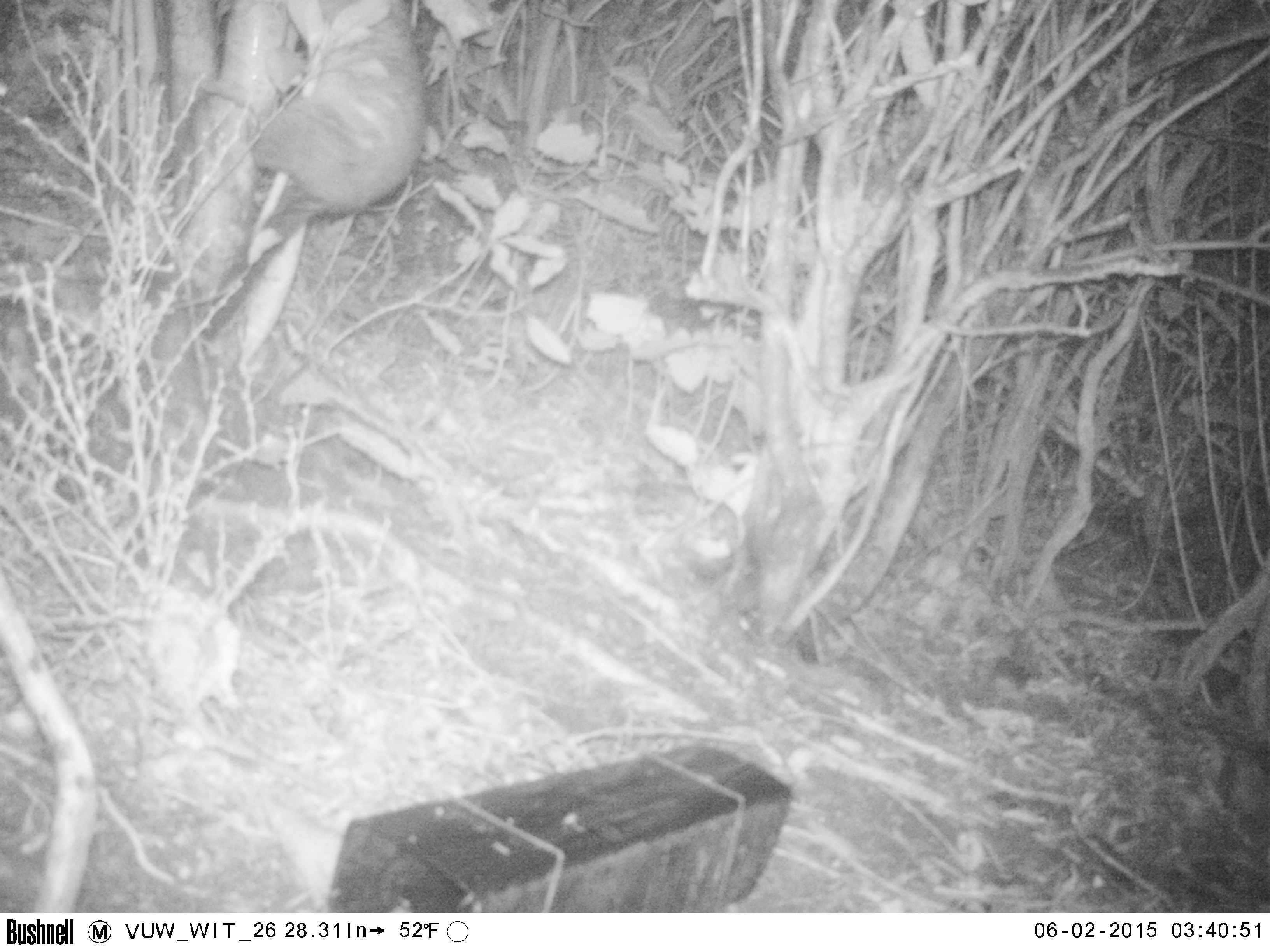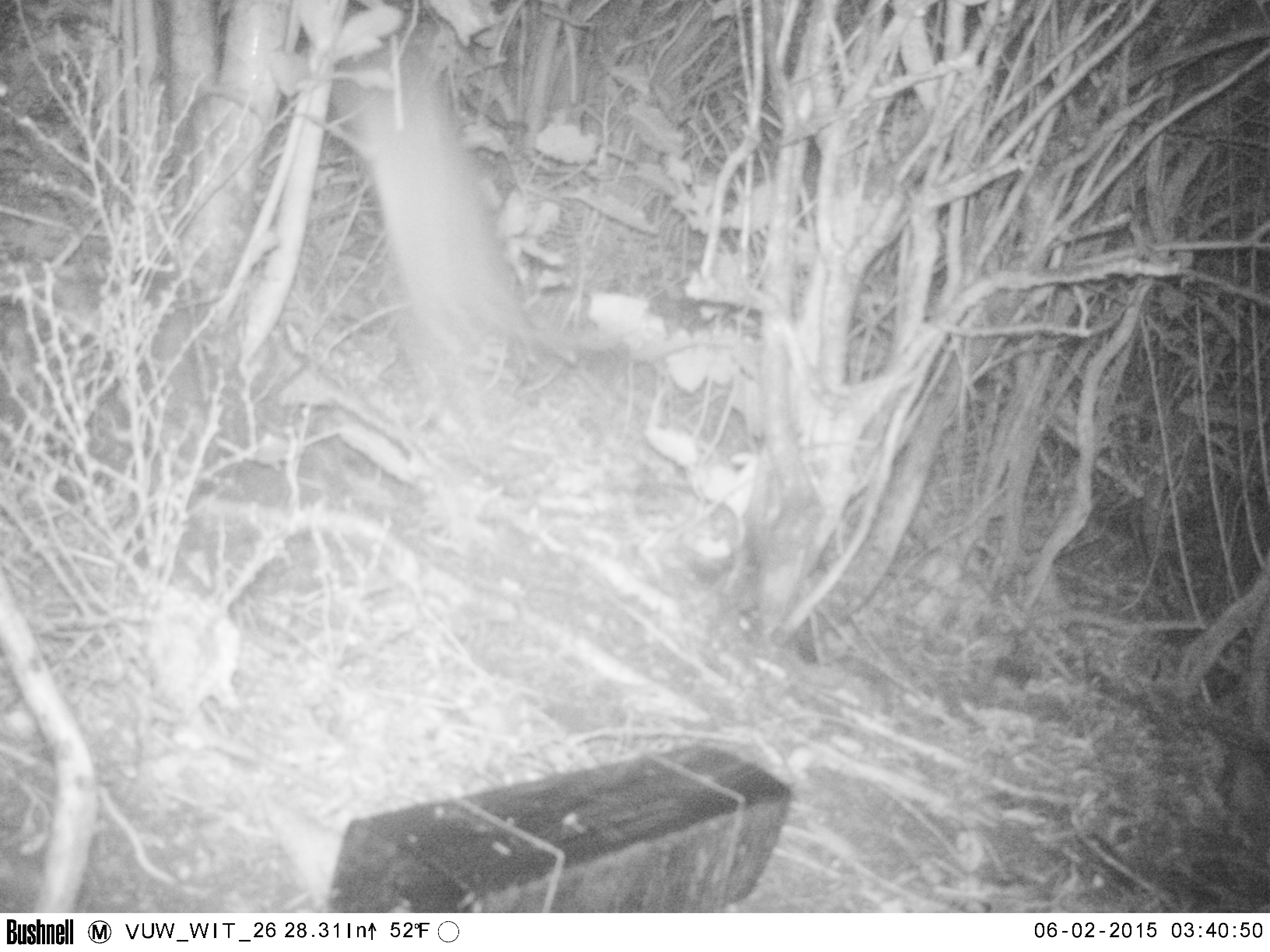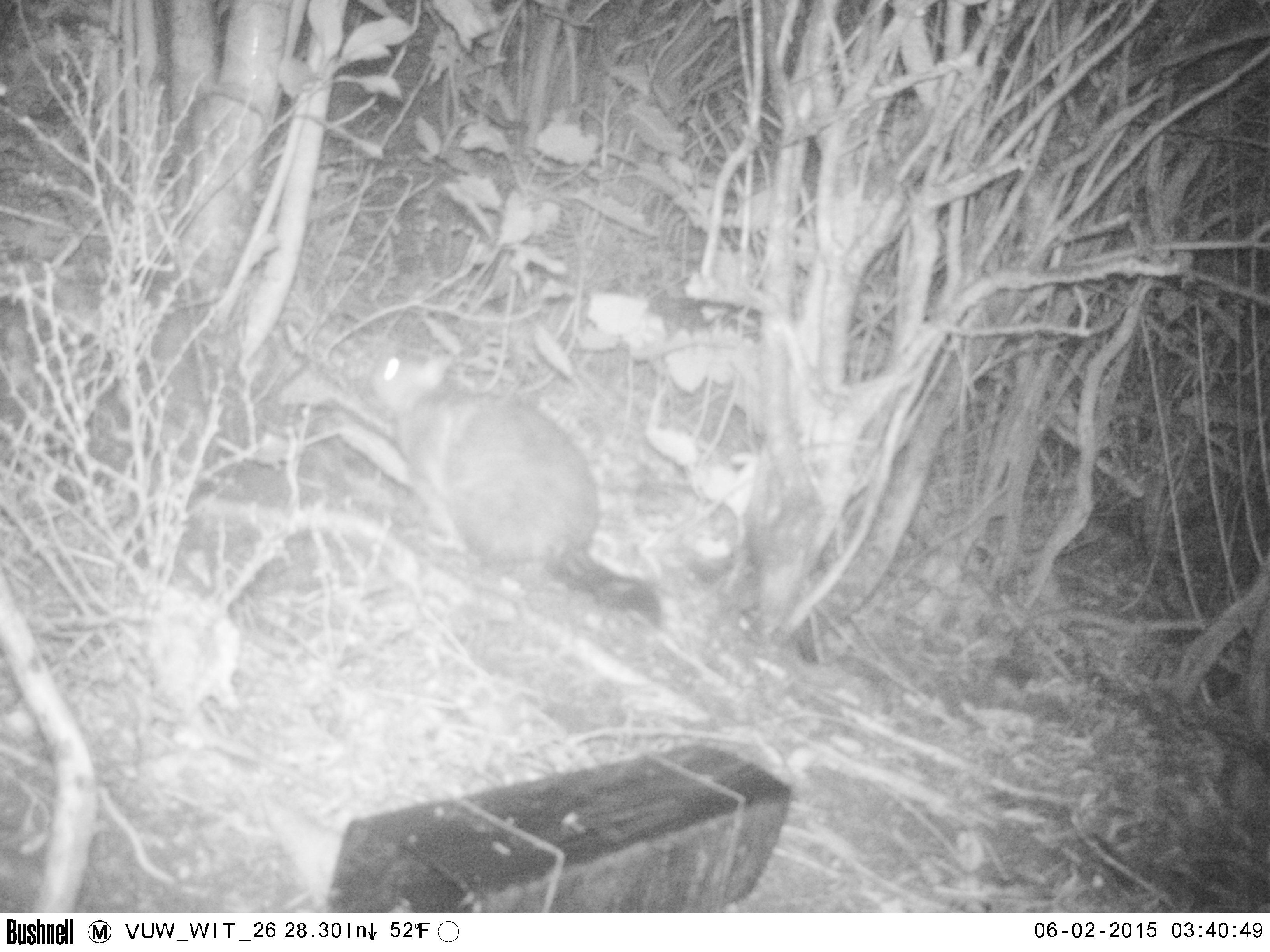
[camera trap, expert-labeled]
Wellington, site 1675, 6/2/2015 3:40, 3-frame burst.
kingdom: Animalia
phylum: Chordata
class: Mammalia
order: Didelphimorphia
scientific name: Didelphimorphia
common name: possum